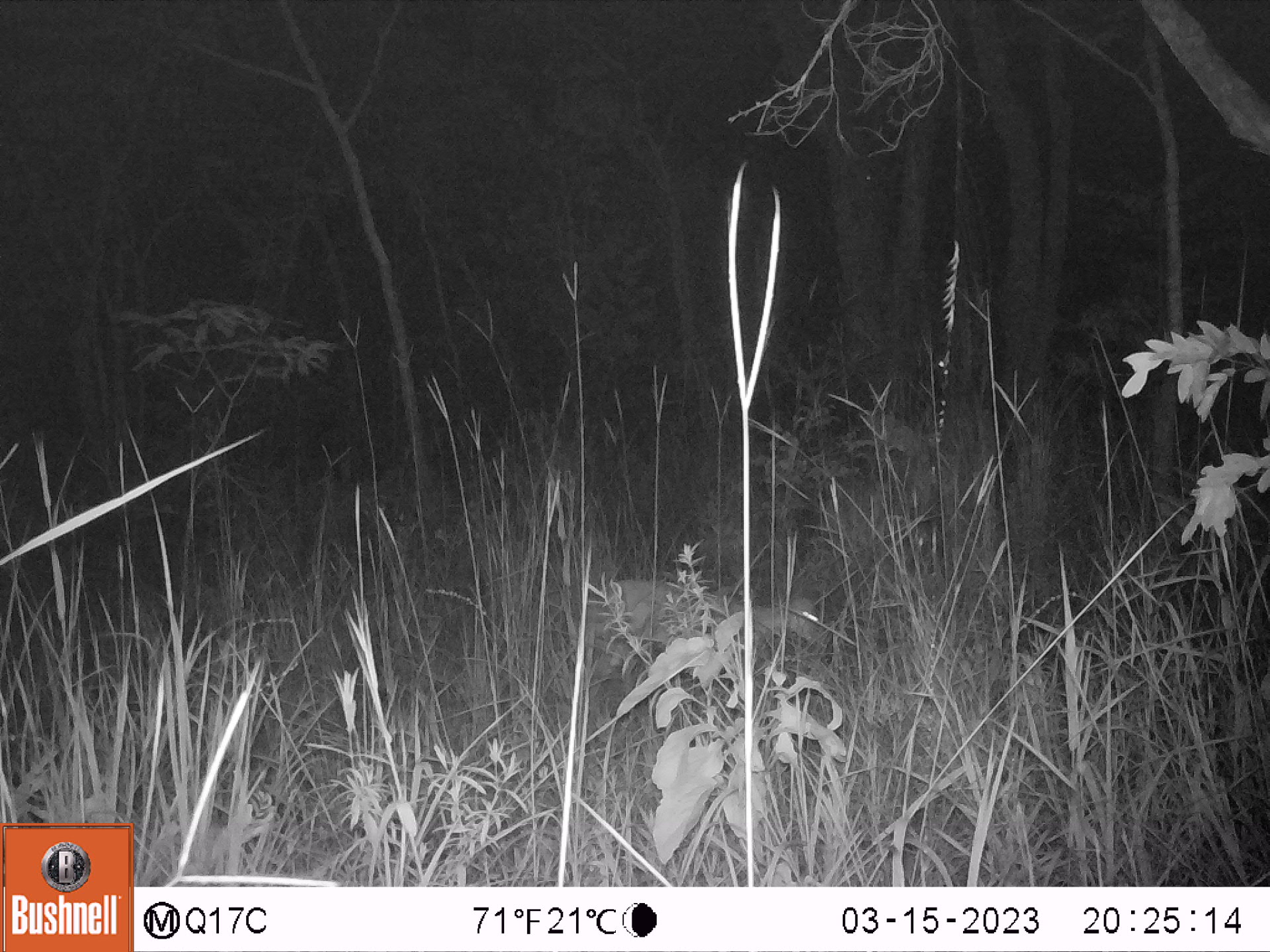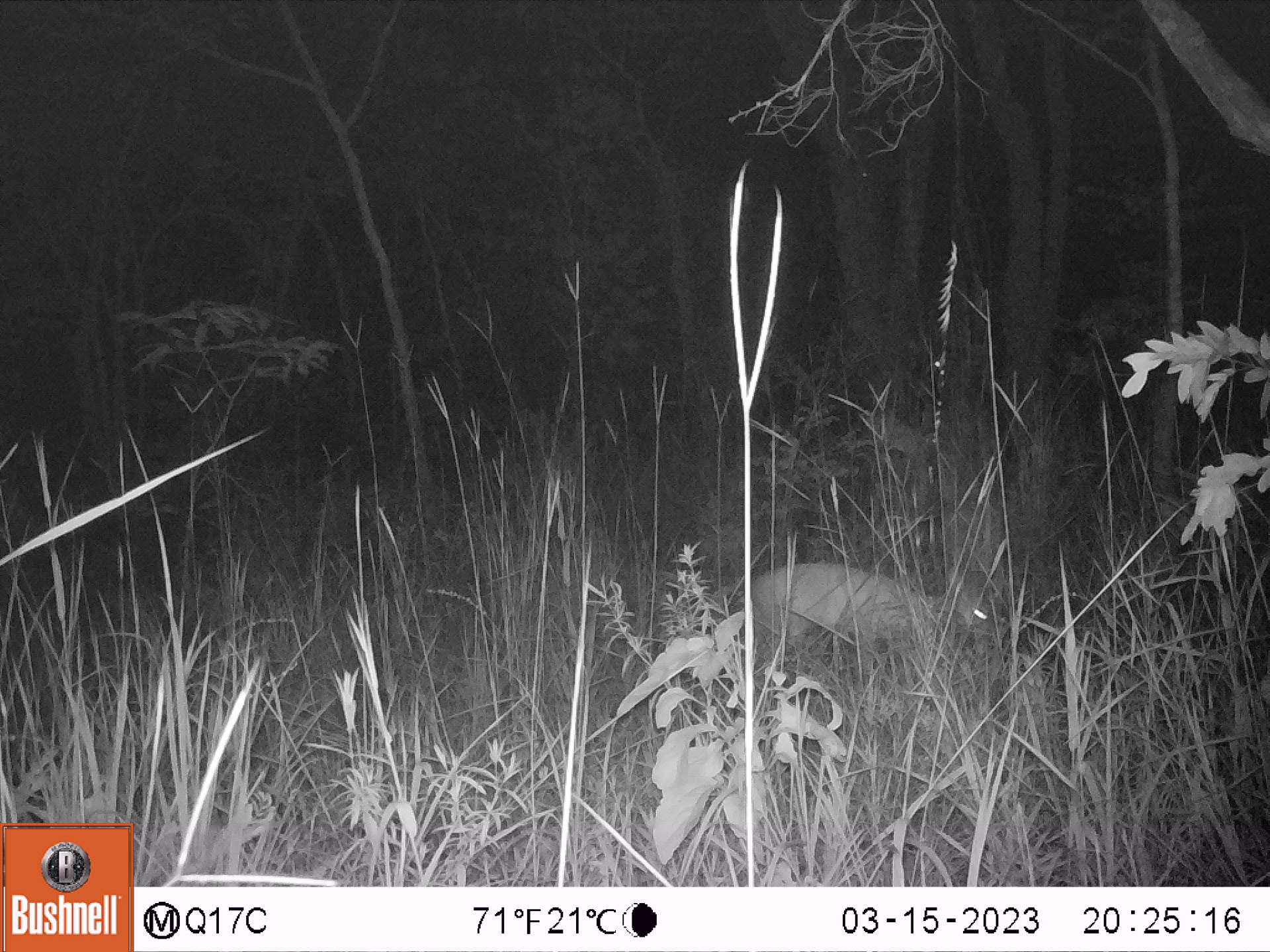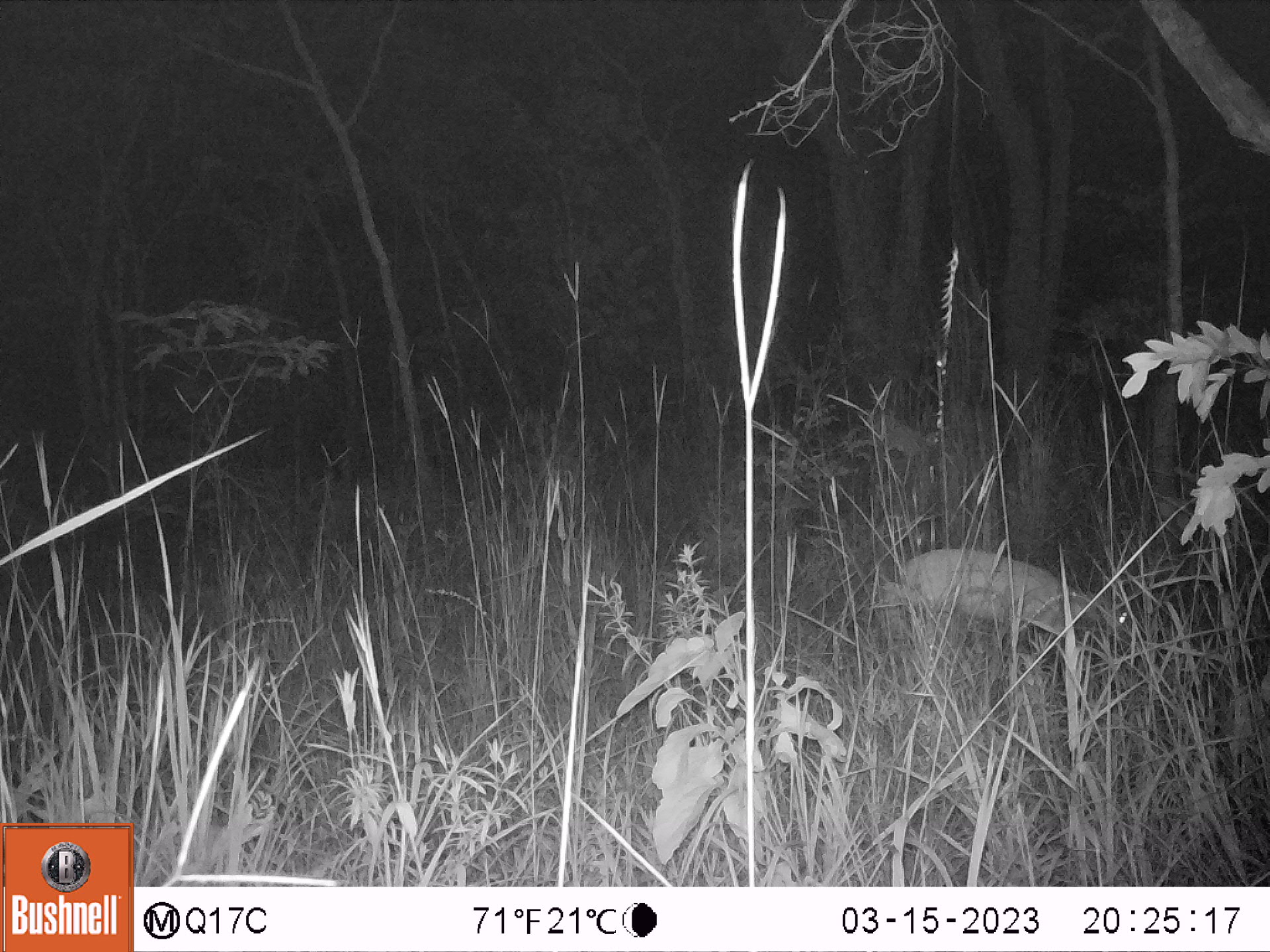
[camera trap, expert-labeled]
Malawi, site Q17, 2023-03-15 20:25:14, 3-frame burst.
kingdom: Animalia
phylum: Chordata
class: Mammalia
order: Artiodactyla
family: Bovidae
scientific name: Antilopinae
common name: small antelope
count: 1